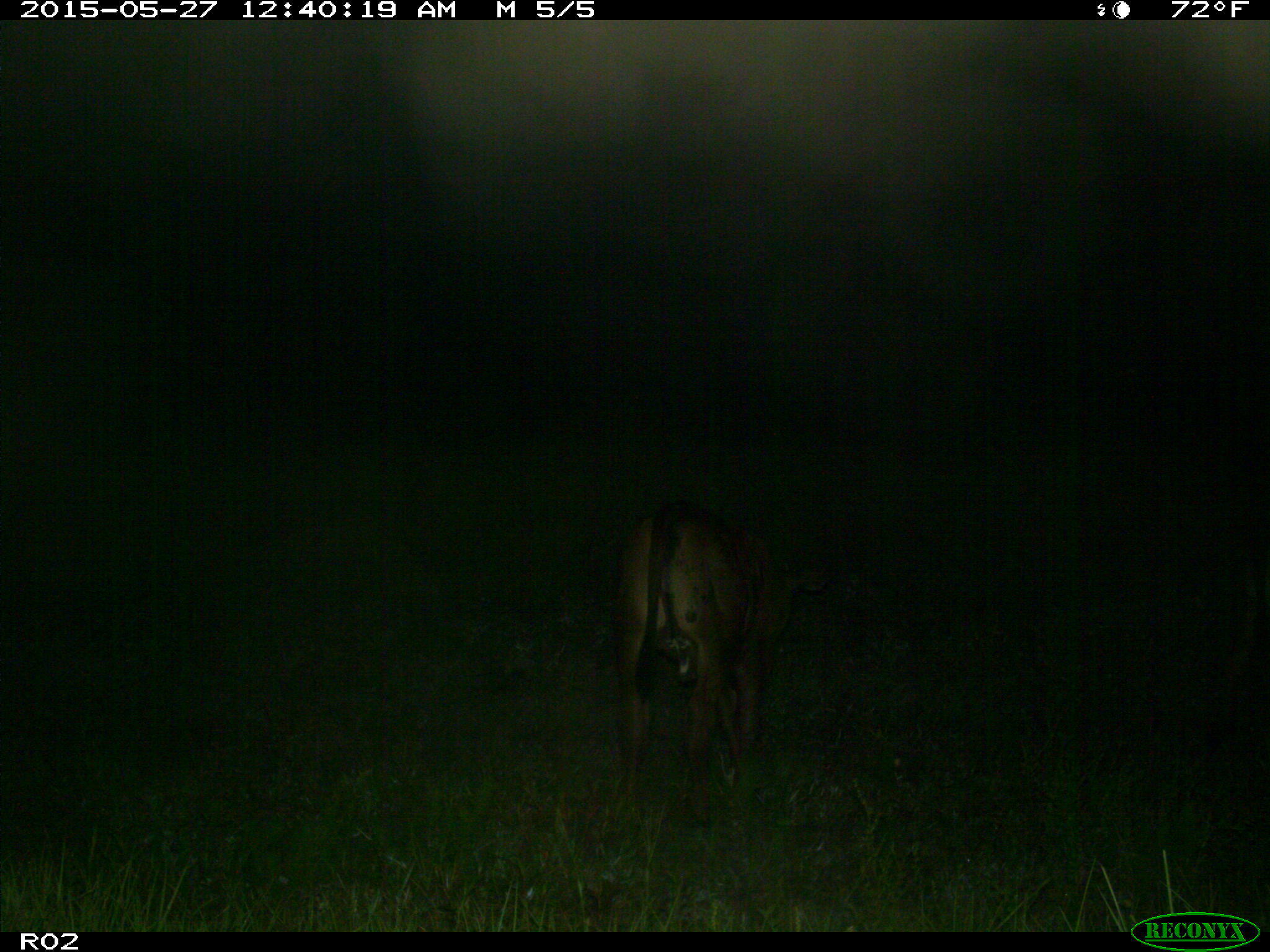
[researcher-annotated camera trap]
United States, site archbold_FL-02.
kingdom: Animalia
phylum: Chordata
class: Mammalia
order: Artiodactyla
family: Bovidae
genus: Bos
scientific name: Bos taurus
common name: domestic cow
Bos taurus (domestic cow).